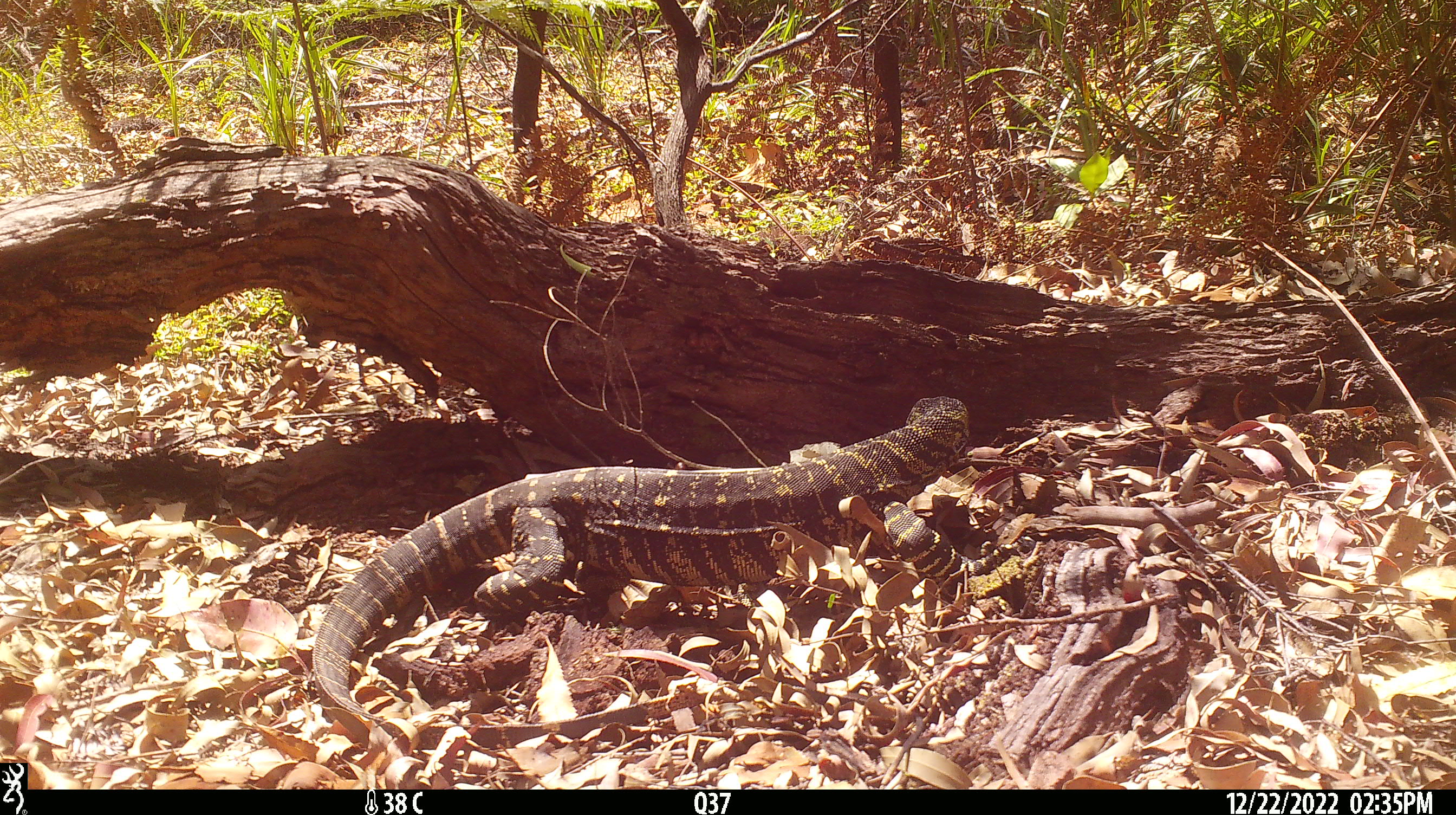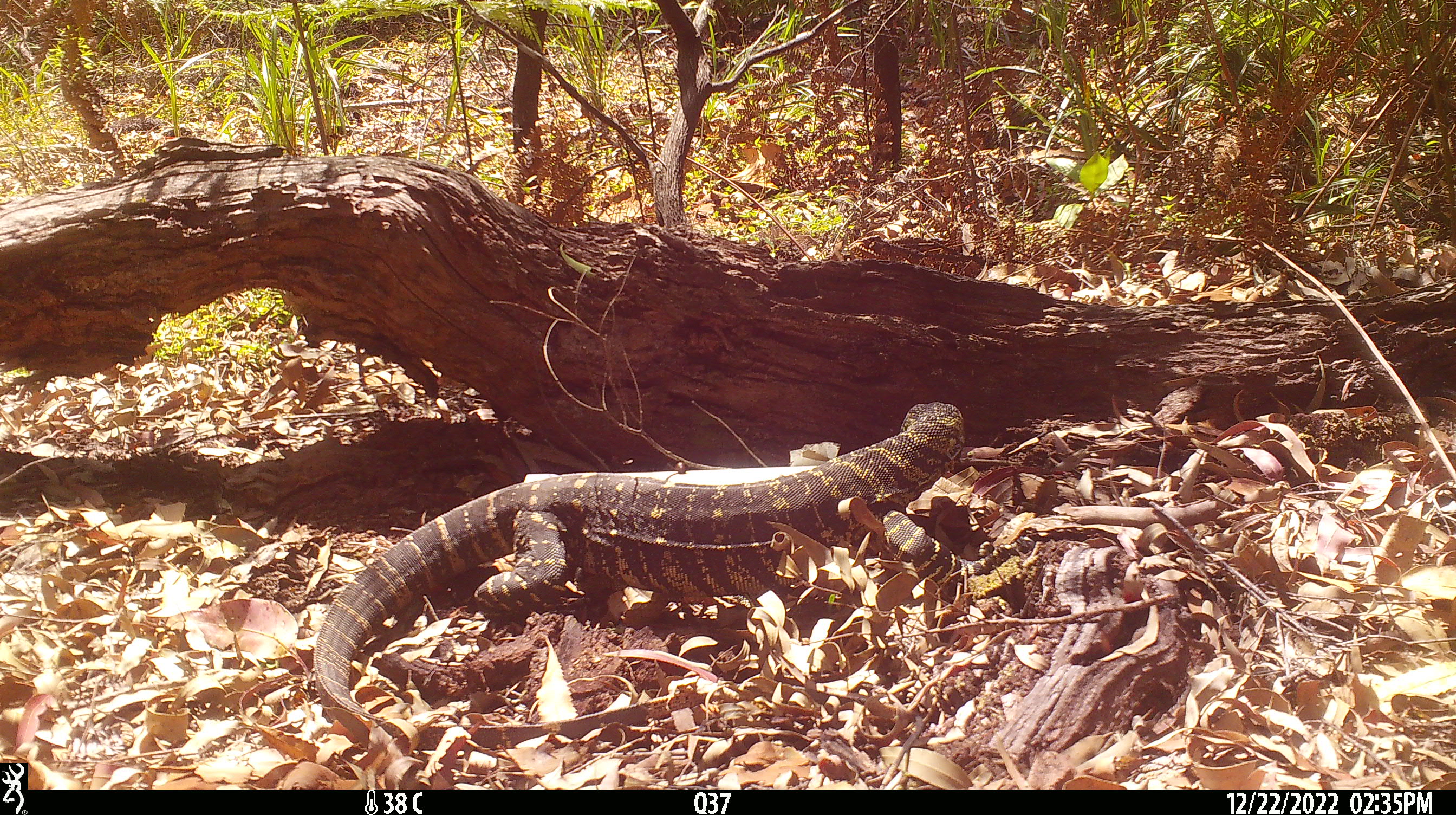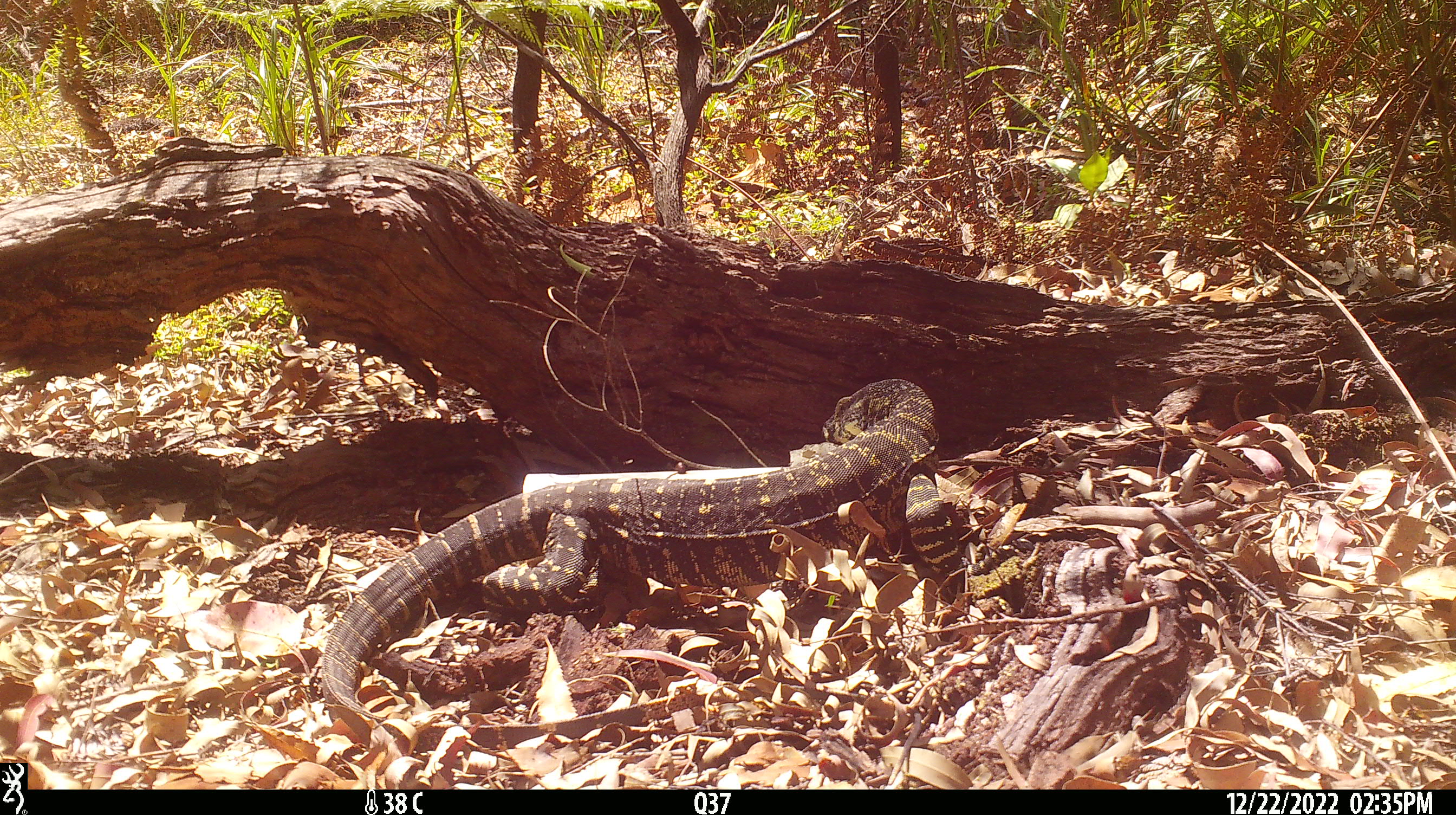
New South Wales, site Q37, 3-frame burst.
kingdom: Animalia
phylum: Chordata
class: Reptilia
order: Squamata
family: Varanidae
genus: Varanus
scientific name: Varanus varius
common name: lace monitor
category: goanna